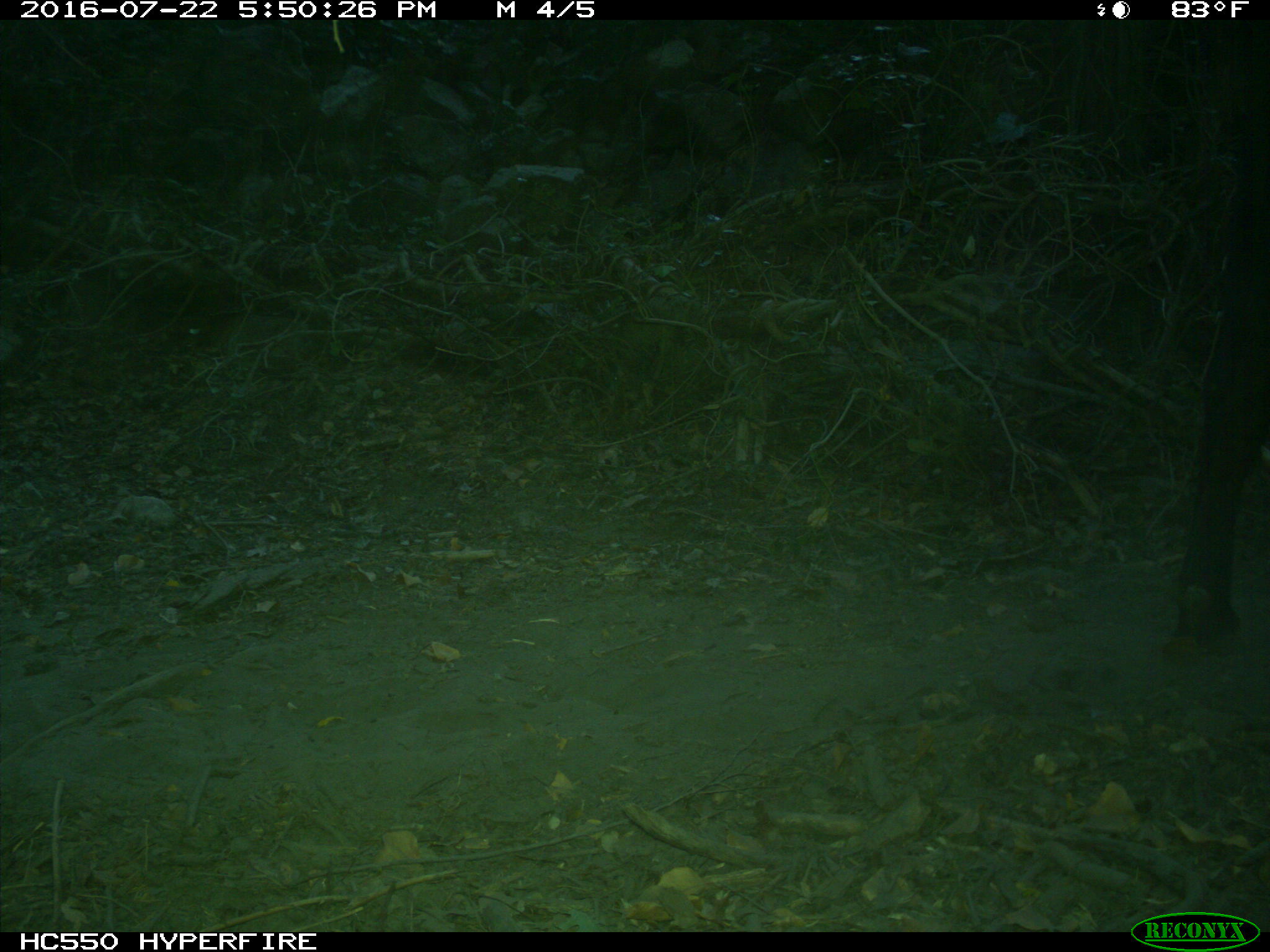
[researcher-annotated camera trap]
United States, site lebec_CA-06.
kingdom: Animalia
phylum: Chordata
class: Mammalia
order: Artiodactyla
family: Bovidae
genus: Bos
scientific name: Bos taurus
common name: domestic cow